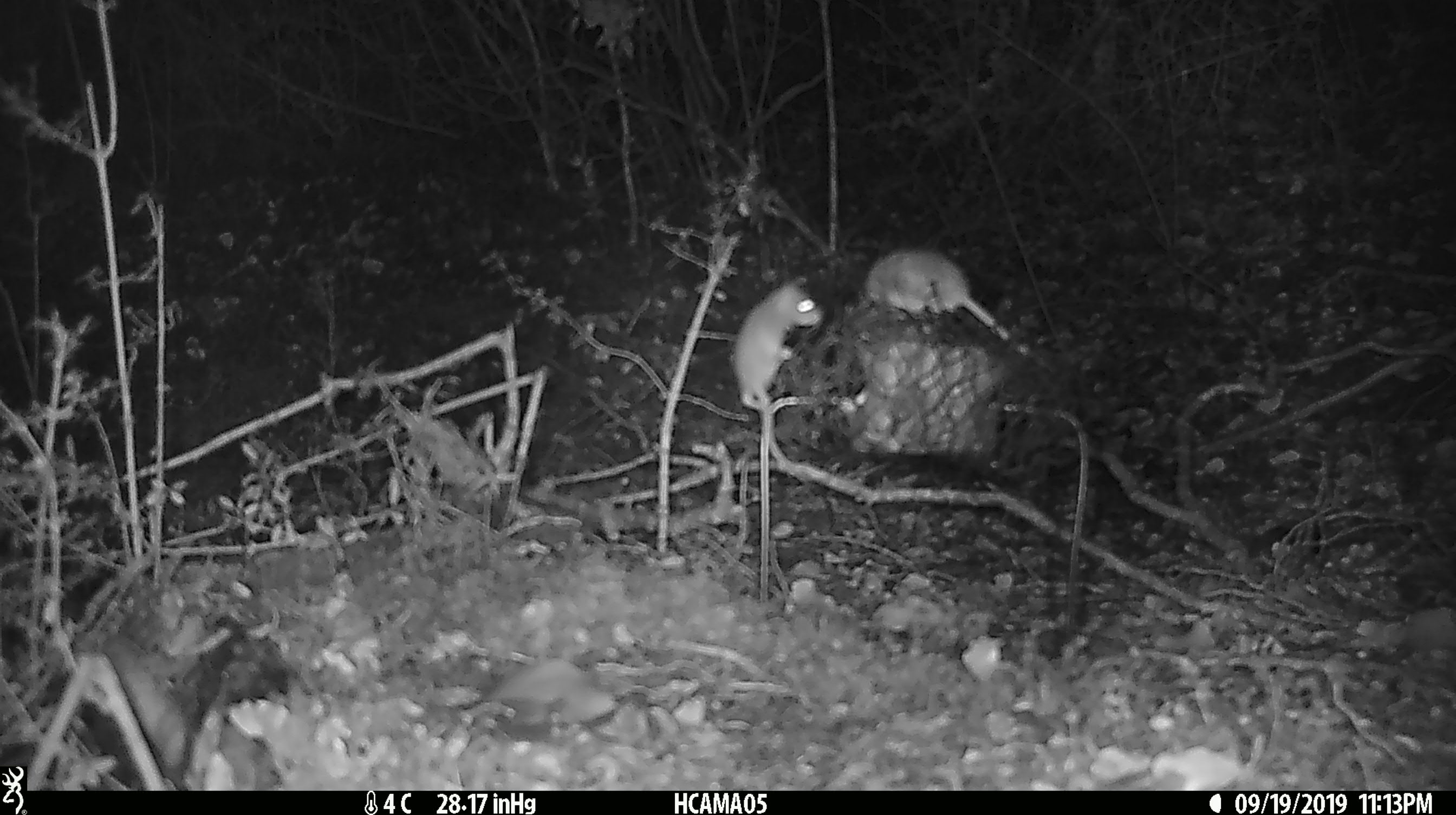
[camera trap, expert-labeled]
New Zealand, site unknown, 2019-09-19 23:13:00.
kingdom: Animalia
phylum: Chordata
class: Mammalia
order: Rodentia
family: Muridae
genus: Mus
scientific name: Mus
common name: mouse